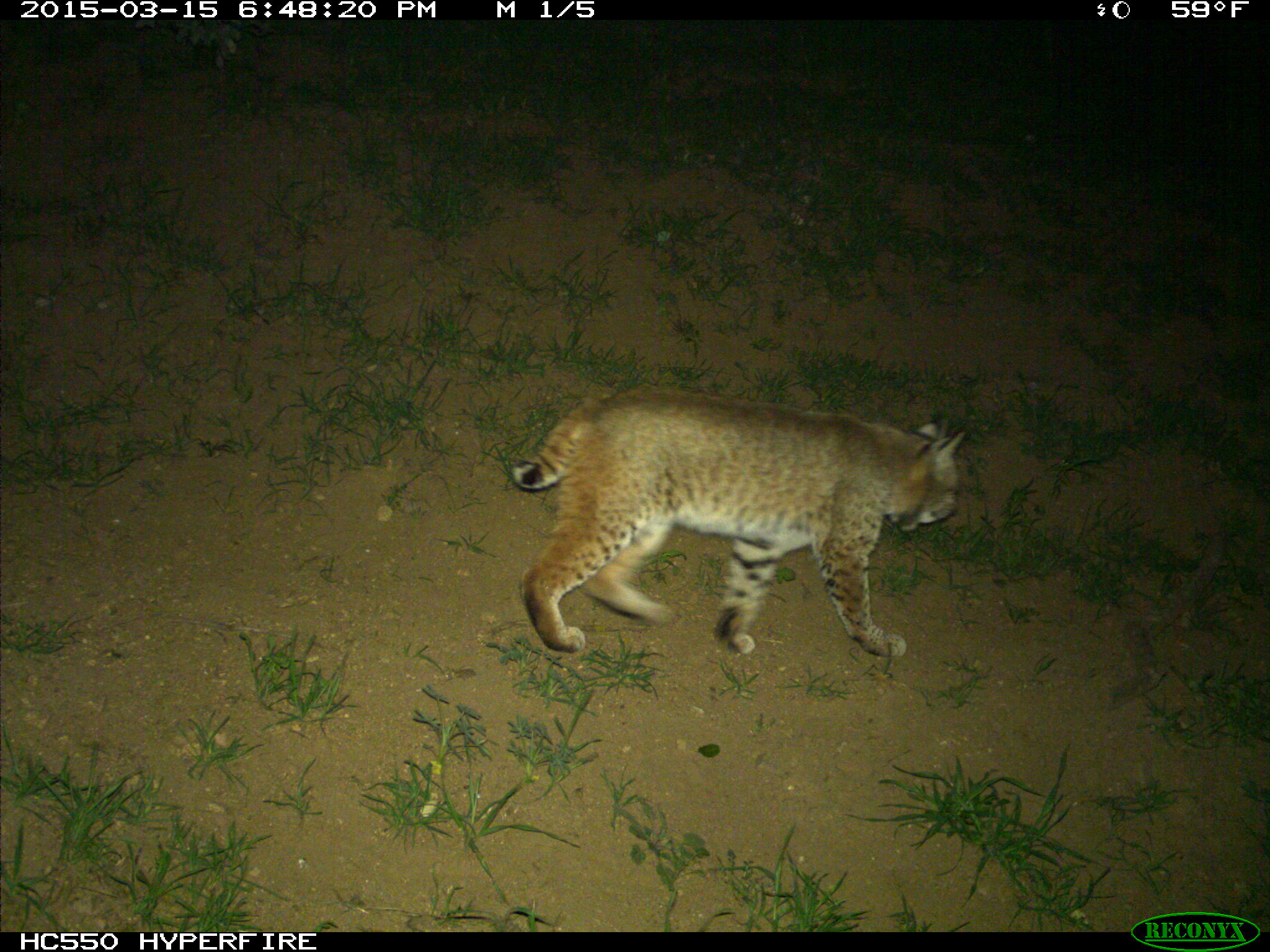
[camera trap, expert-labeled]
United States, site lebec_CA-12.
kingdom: Animalia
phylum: Chordata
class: Mammalia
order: Carnivora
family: Felidae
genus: Lynx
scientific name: Lynx rufus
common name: bobcat